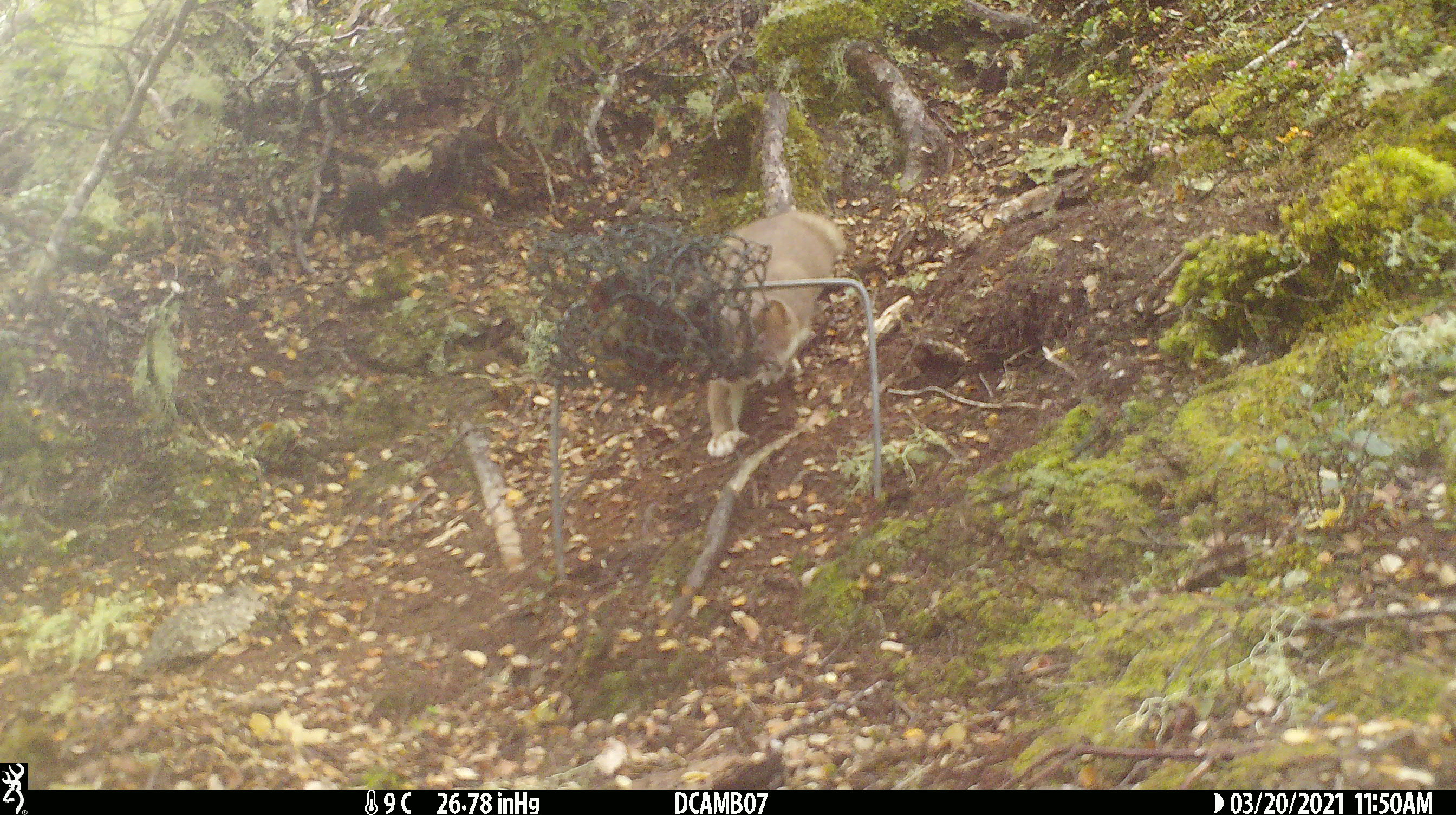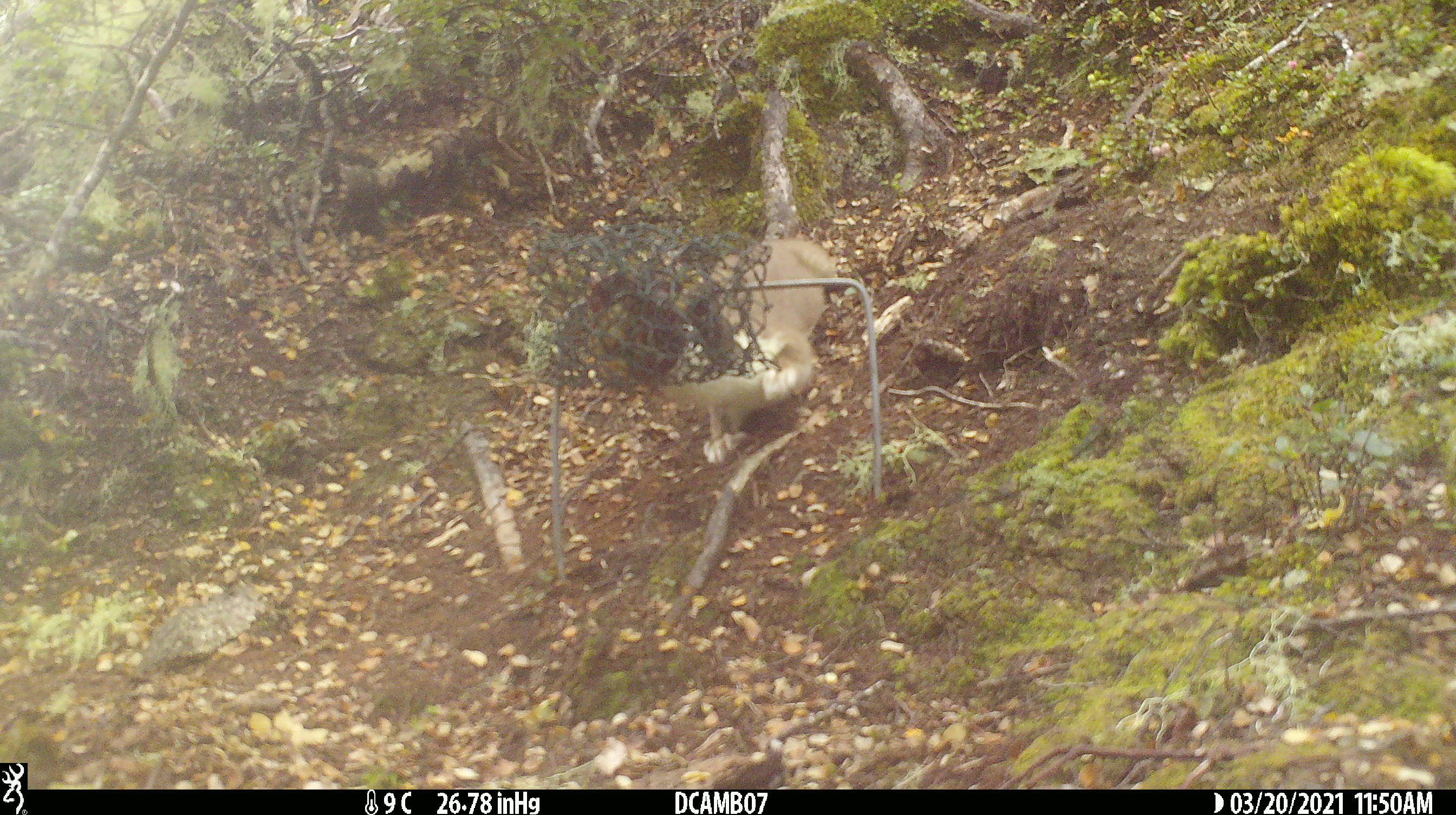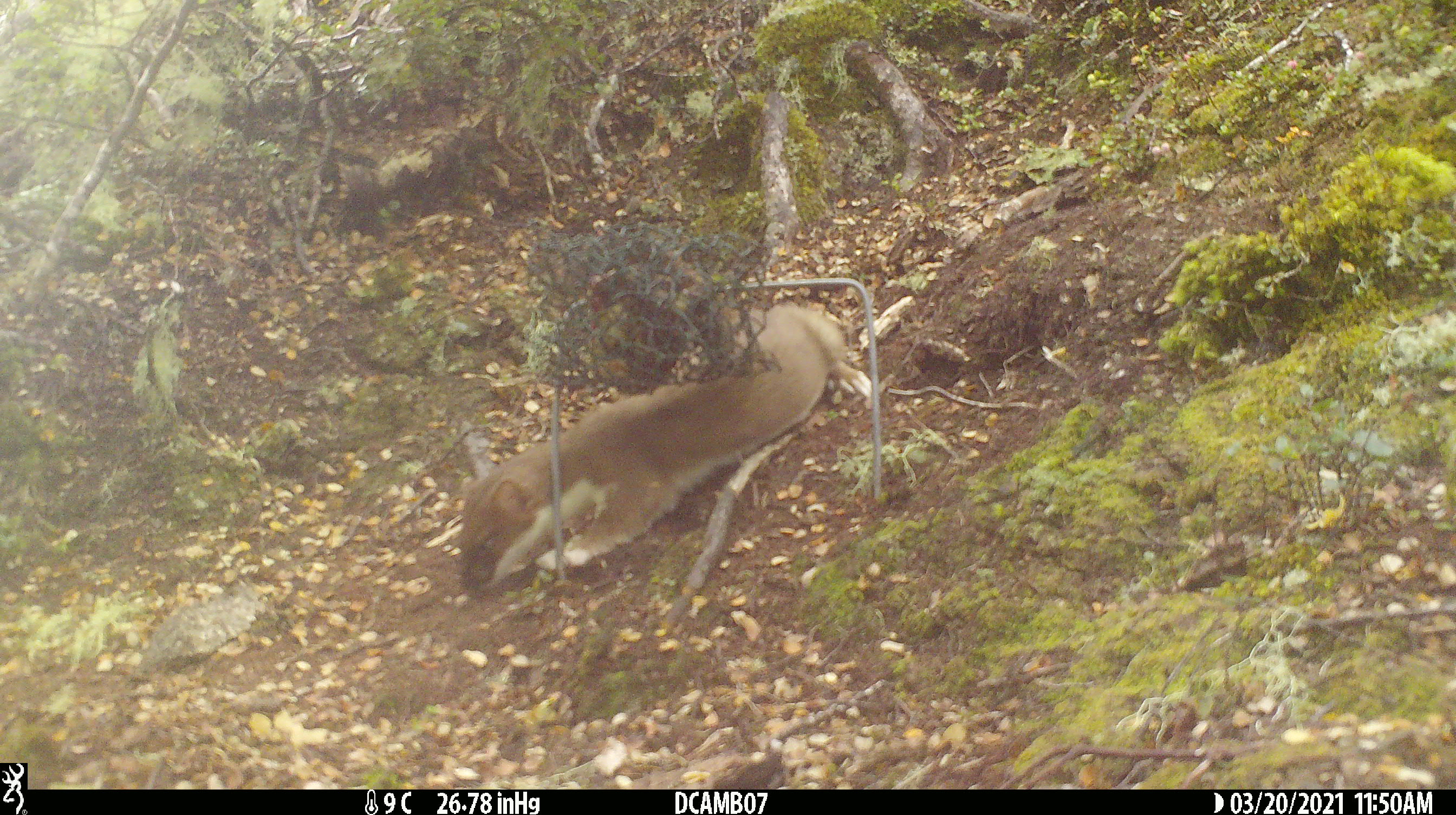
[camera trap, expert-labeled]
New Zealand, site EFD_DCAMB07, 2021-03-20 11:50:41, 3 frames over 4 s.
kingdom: Animalia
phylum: Chordata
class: Mammalia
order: Carnivora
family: Mustelidae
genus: Mustela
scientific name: Mustela erminea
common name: stoat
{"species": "stoat (Mustela erminea)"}